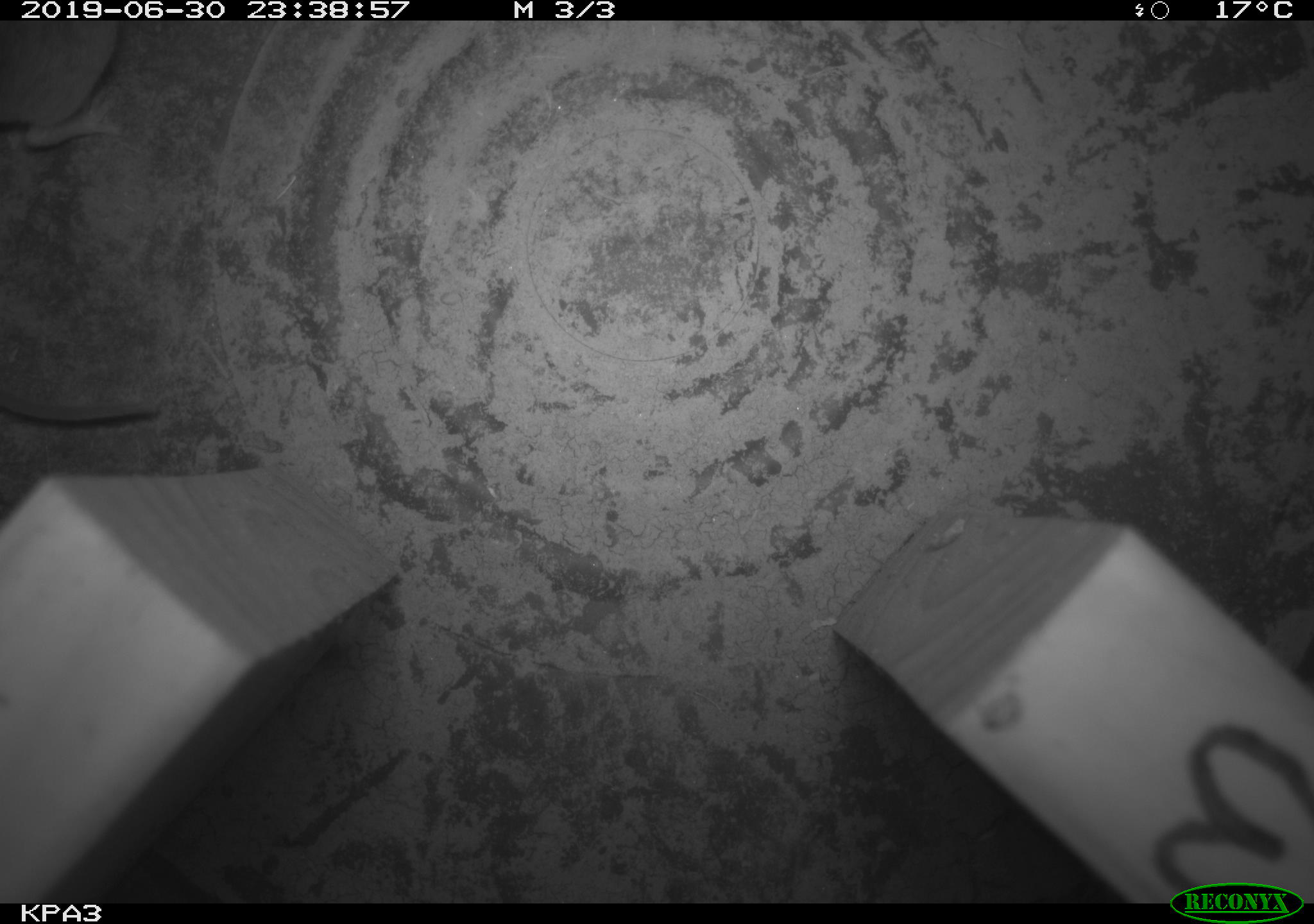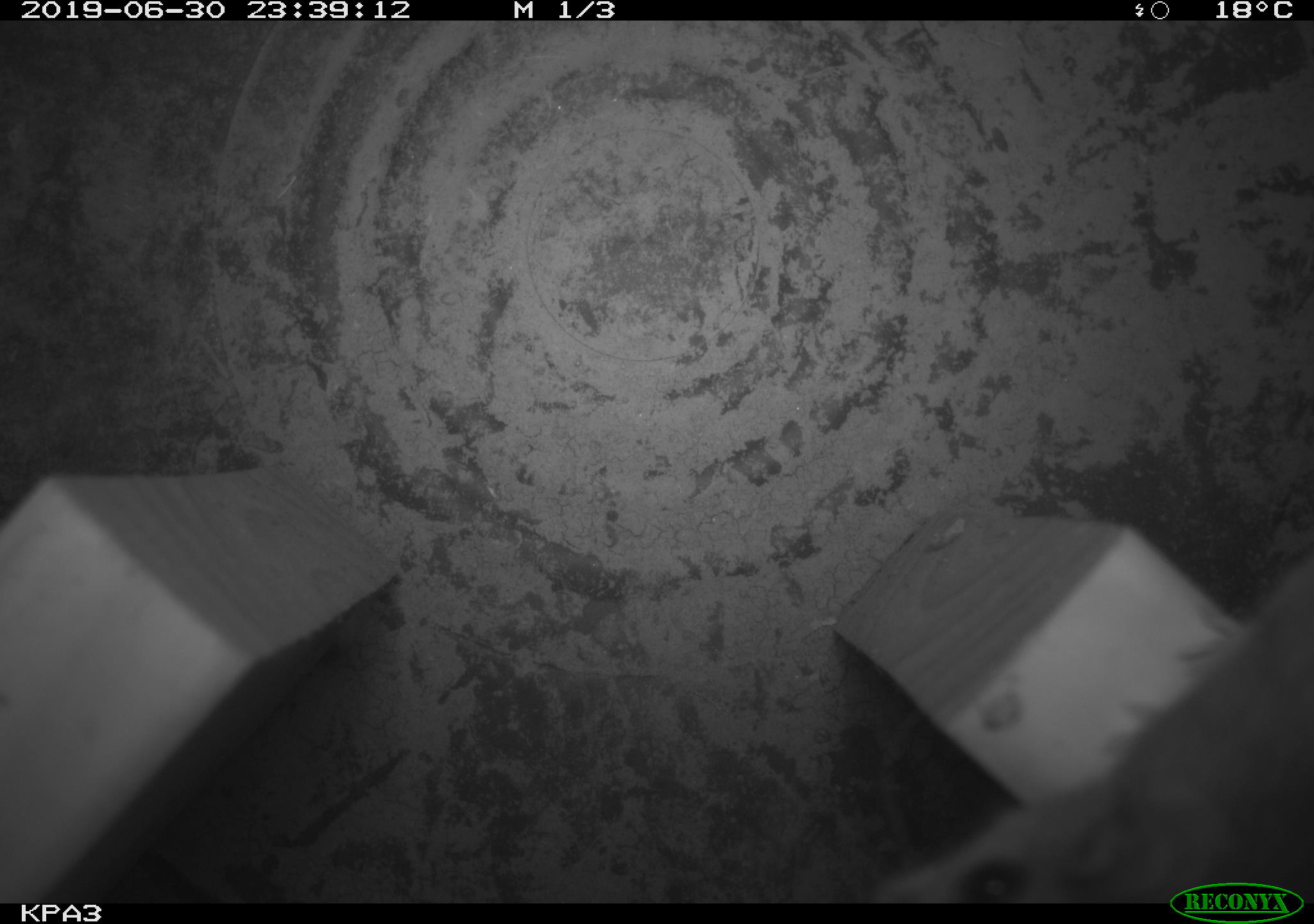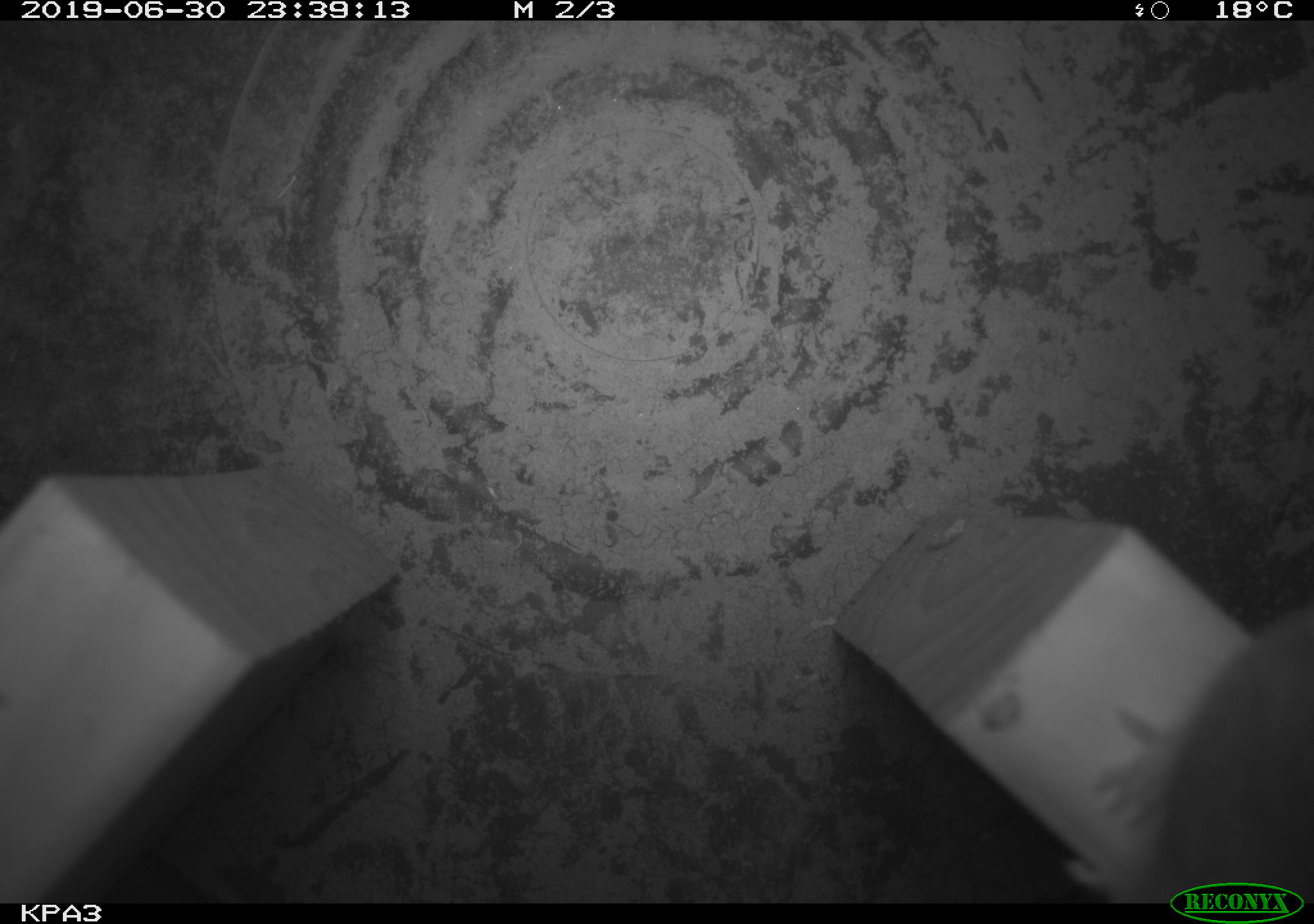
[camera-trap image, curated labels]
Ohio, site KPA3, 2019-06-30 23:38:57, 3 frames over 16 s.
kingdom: Animalia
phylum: Chordata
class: Mammalia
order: Rodentia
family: Cricetidae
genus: Peromyscus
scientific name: Peromyscus leucopus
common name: white-footed mouse